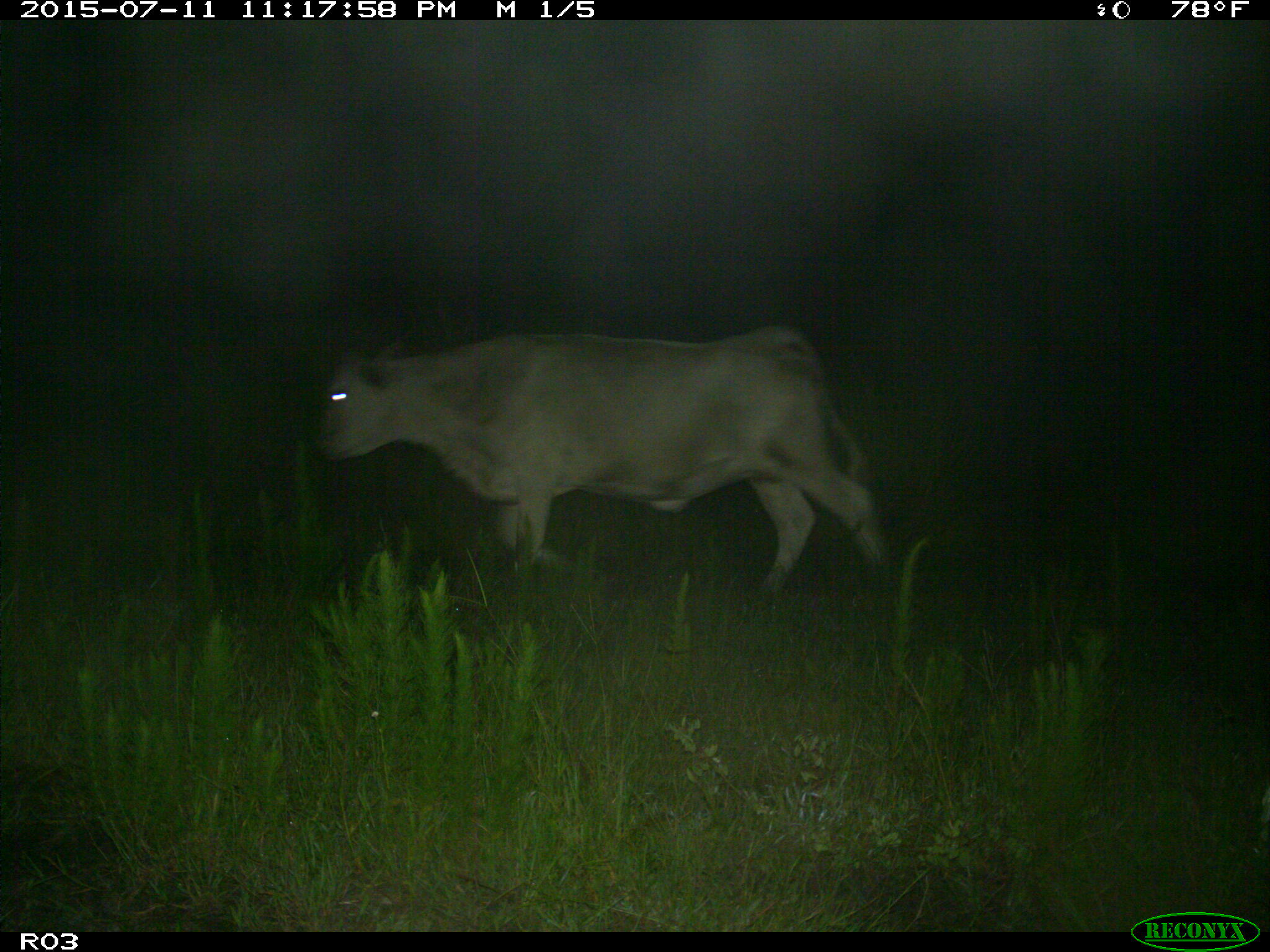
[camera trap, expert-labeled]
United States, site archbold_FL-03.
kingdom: Animalia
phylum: Chordata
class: Mammalia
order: Artiodactyla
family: Bovidae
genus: Bos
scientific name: Bos taurus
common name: domestic cow